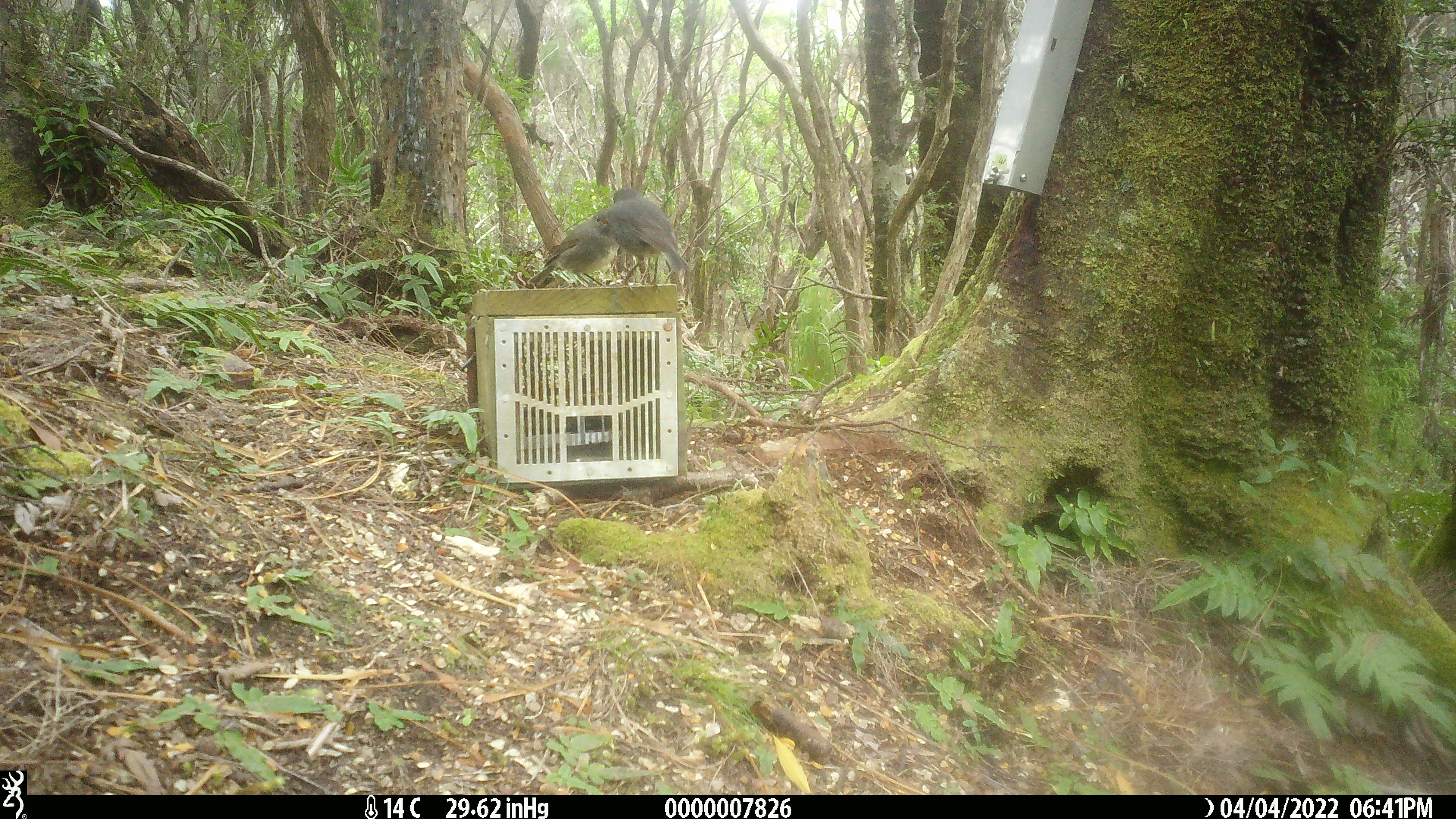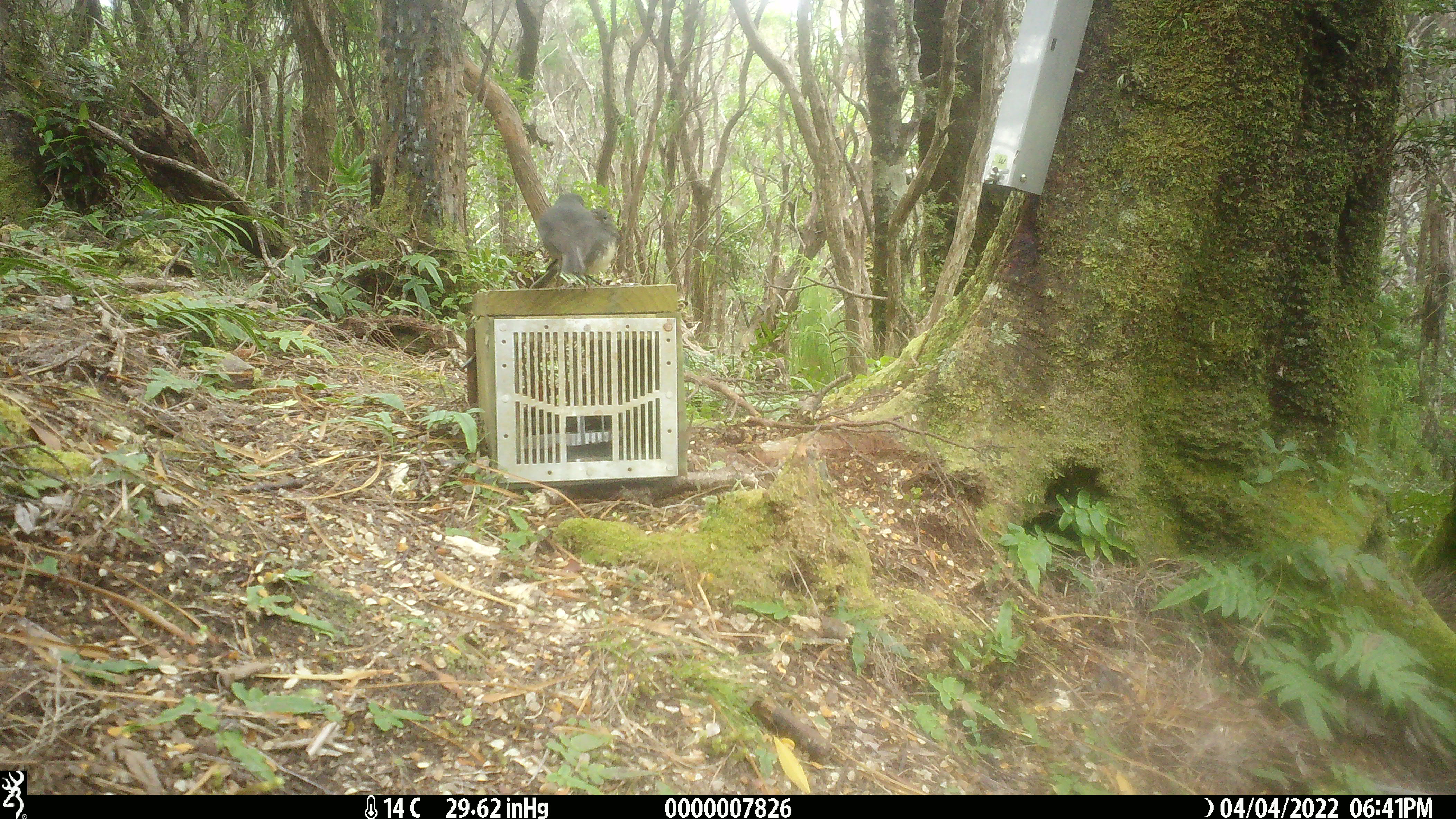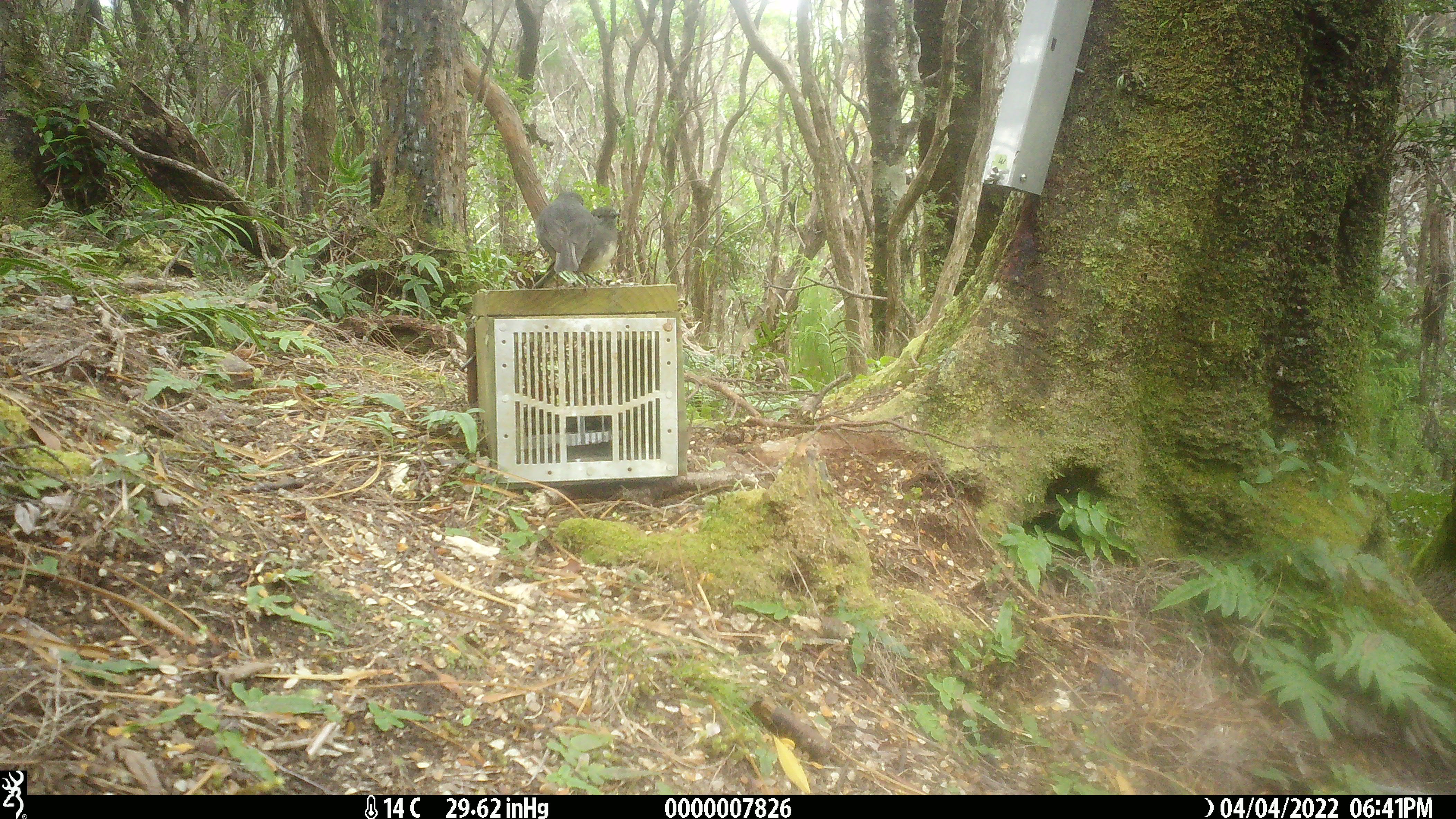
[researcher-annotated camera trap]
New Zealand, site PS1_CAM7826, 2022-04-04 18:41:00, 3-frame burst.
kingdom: Animalia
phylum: Chordata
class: Aves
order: Passeriformes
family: Petroicidae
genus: Petroica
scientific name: Petroica australis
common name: new zealand robin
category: robin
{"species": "robin (new zealand robin) (Petroica australis)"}